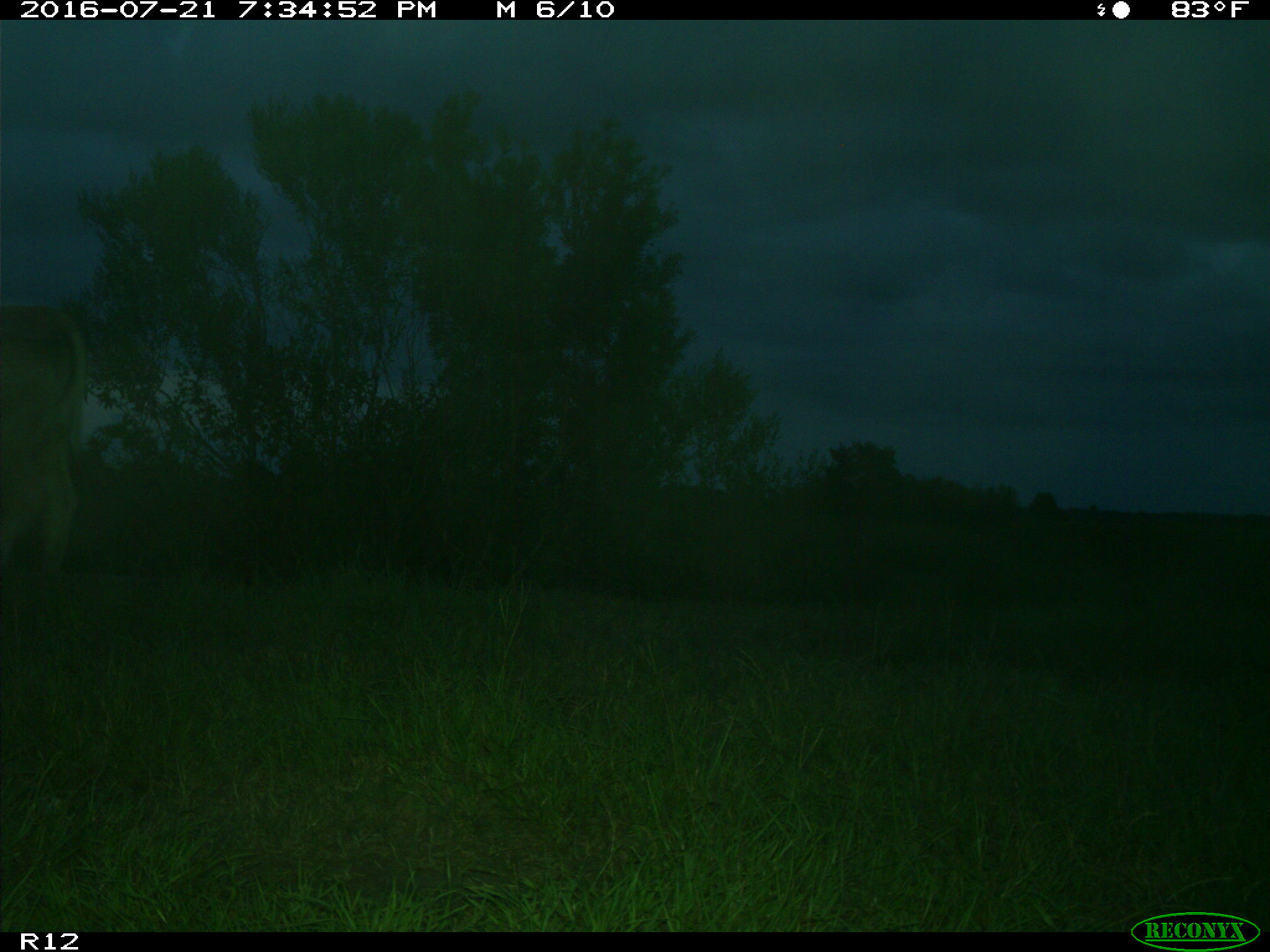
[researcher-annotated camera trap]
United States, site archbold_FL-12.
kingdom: Animalia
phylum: Chordata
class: Mammalia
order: Artiodactyla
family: Bovidae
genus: Bos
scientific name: Bos taurus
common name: domestic cow